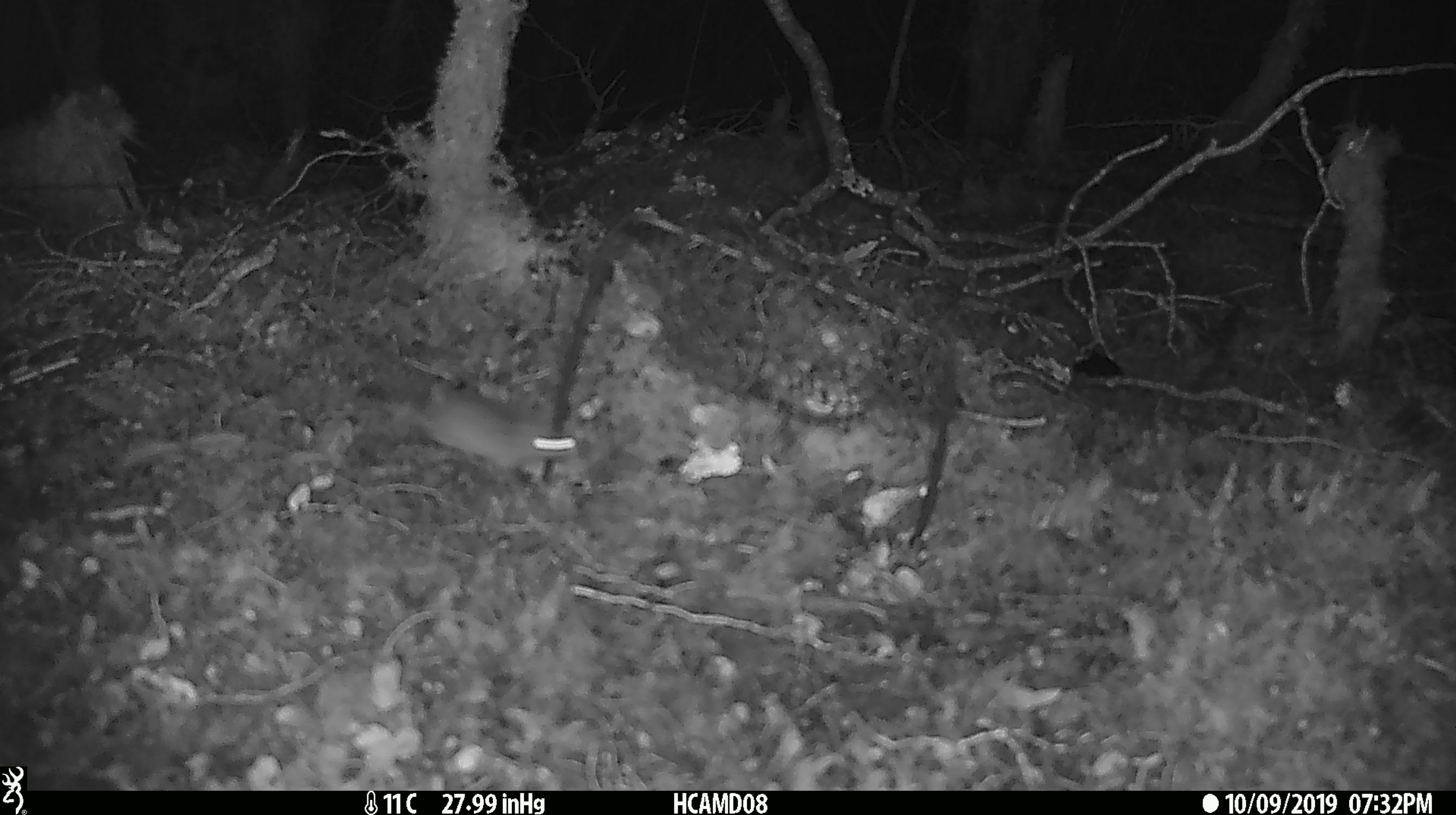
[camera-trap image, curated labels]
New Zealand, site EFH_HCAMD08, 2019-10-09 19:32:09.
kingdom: Animalia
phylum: Chordata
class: Mammalia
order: Rodentia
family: Muridae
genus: Mus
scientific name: Mus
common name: mouse